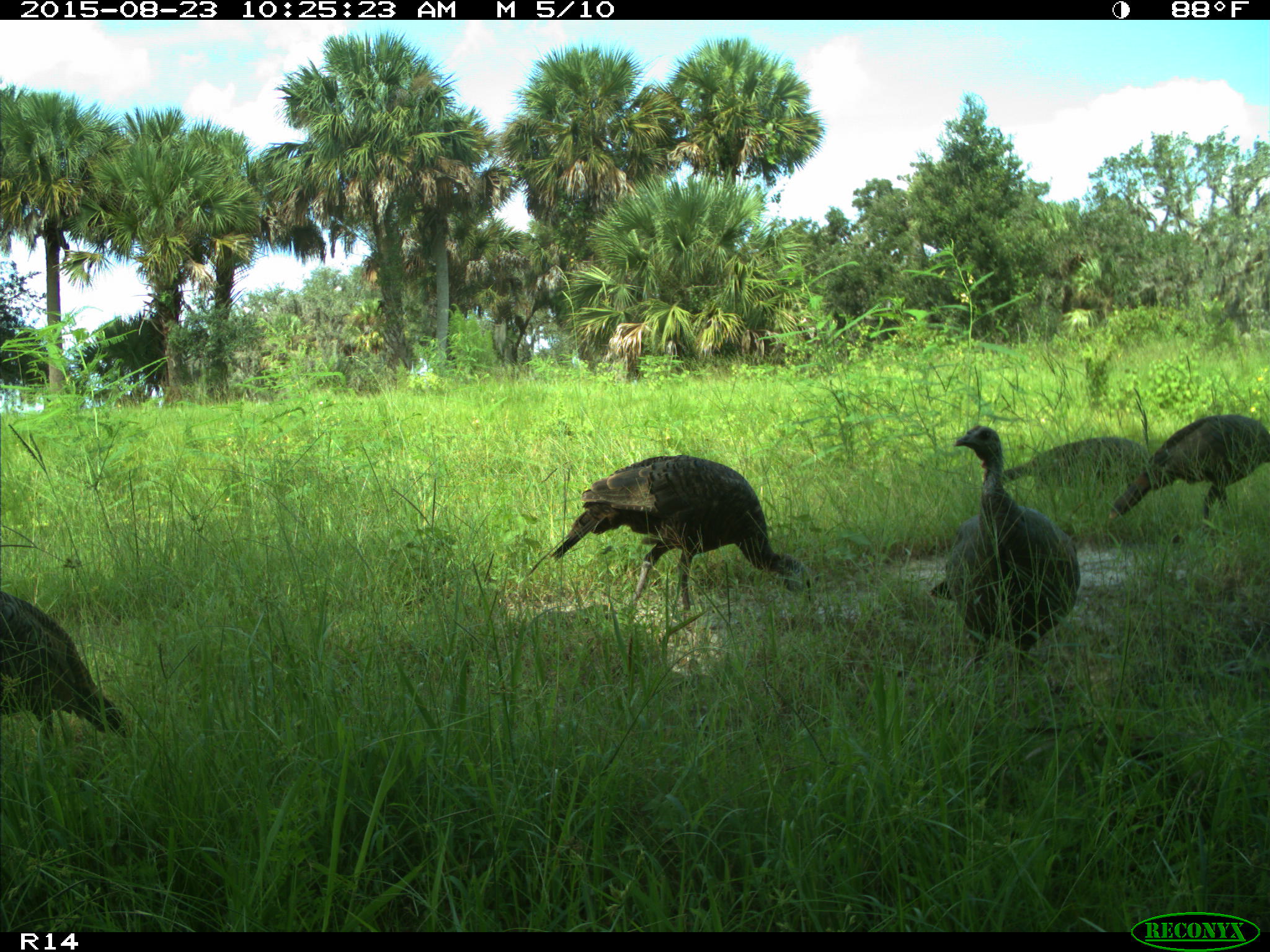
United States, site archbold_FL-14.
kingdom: Animalia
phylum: Chordata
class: Aves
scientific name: Aves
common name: birds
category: unidentified bird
Unidentified bird (birds) (Aves).